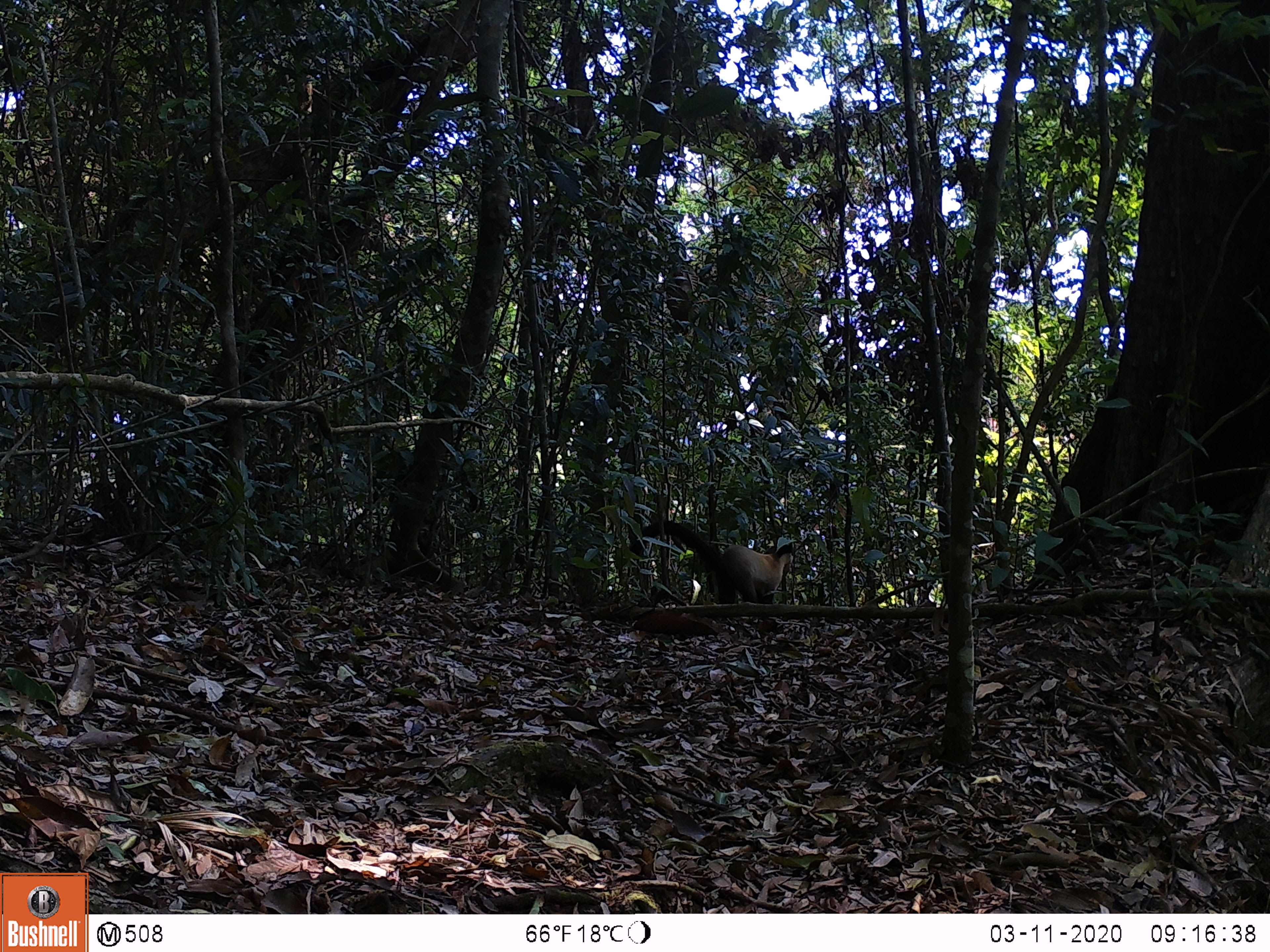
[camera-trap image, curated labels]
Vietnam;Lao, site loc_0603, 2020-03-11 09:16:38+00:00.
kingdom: Animalia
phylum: Chordata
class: Mammalia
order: Carnivora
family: Mustelidae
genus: Martes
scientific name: Martes flavigula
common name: yellow-throated marten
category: yellow throated marten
Yellow throated marten (yellow-throated marten) (Martes flavigula). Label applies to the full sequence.